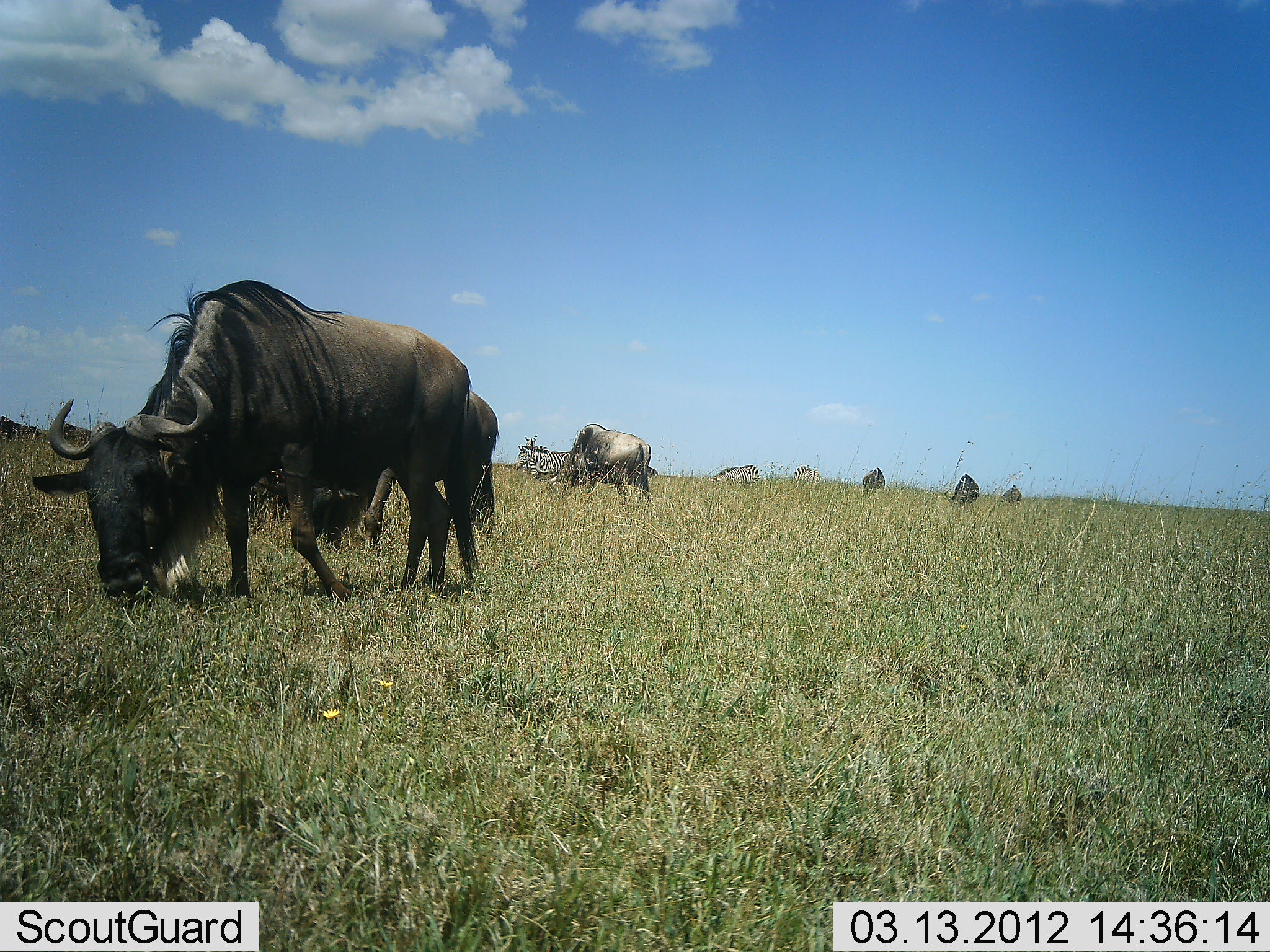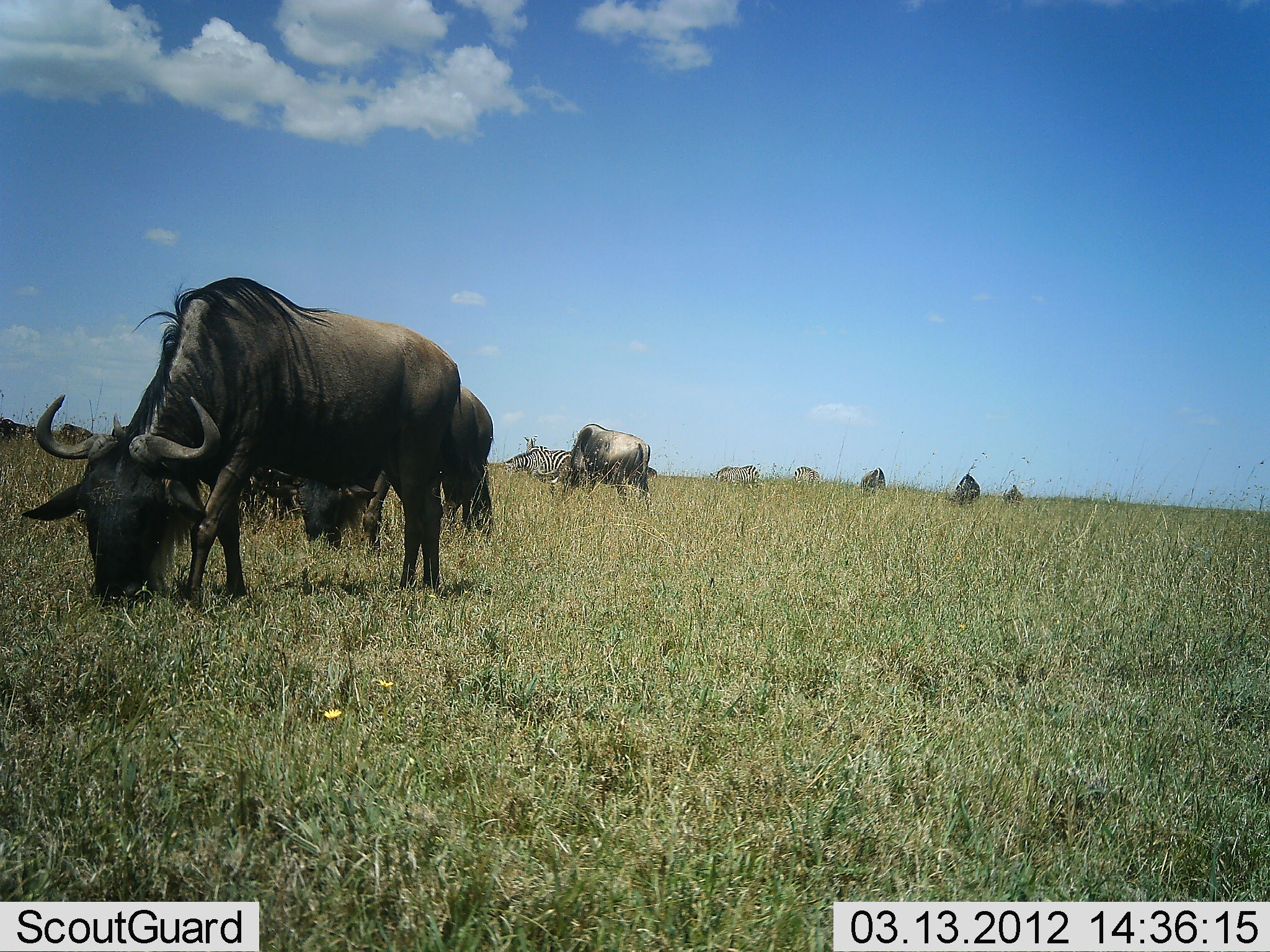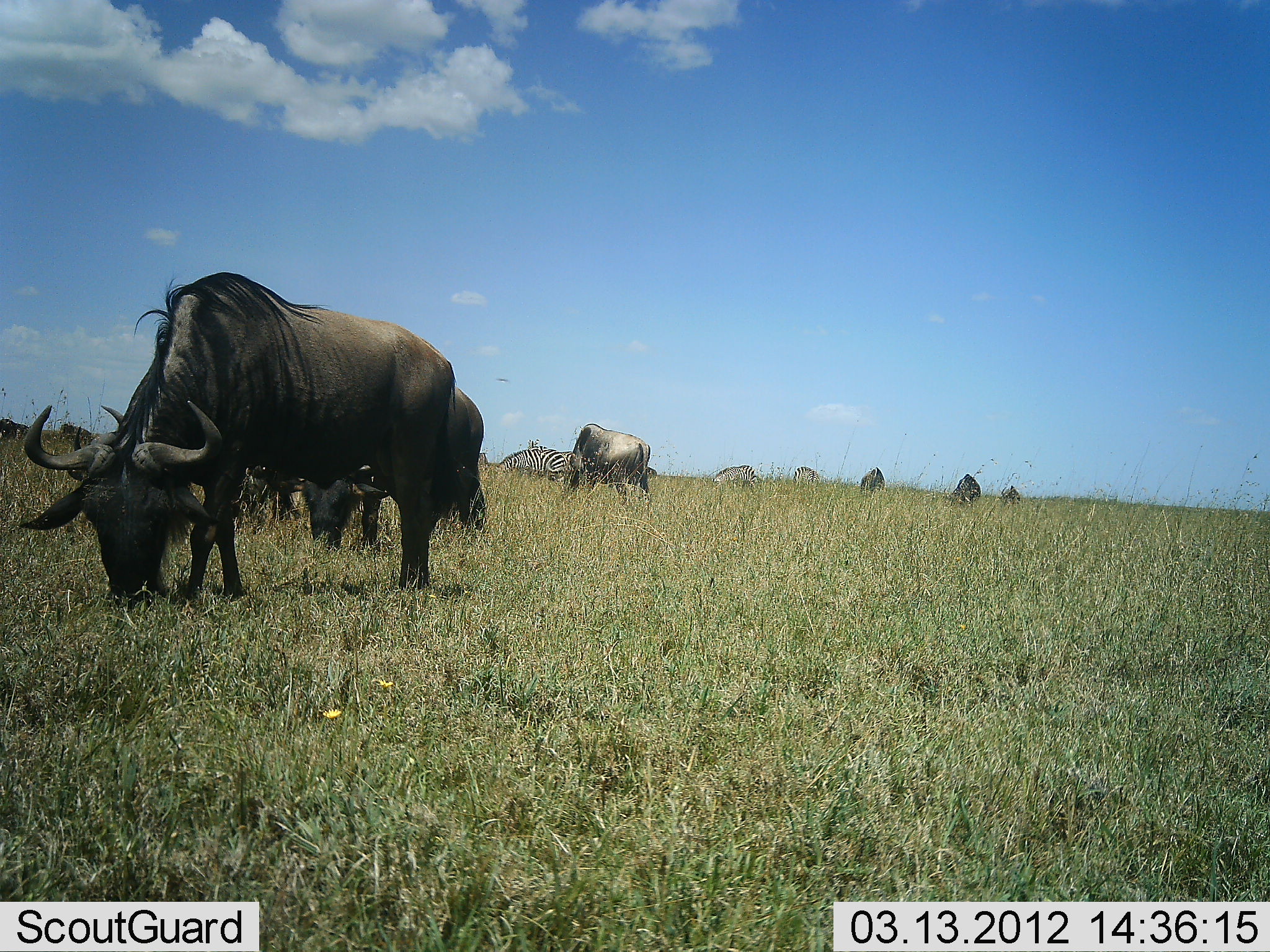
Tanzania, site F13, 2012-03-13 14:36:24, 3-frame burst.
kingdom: Animalia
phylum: Chordata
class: Mammalia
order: Artiodactyla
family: Bovidae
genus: Connochaetes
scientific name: Connochaetes taurinus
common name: blue wildebeest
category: wildebeest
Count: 7.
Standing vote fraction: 37%.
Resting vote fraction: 5%.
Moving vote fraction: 11%.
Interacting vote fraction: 0%.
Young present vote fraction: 0%.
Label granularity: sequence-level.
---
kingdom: Animalia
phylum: Chordata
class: Mammalia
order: Perissodactyla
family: Equidae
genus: Equus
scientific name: Equus quagga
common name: plains zebra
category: zebra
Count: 3.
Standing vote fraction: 47%.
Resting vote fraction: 0%.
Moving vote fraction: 5%.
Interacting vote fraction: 0%.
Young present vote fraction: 0%.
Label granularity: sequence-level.